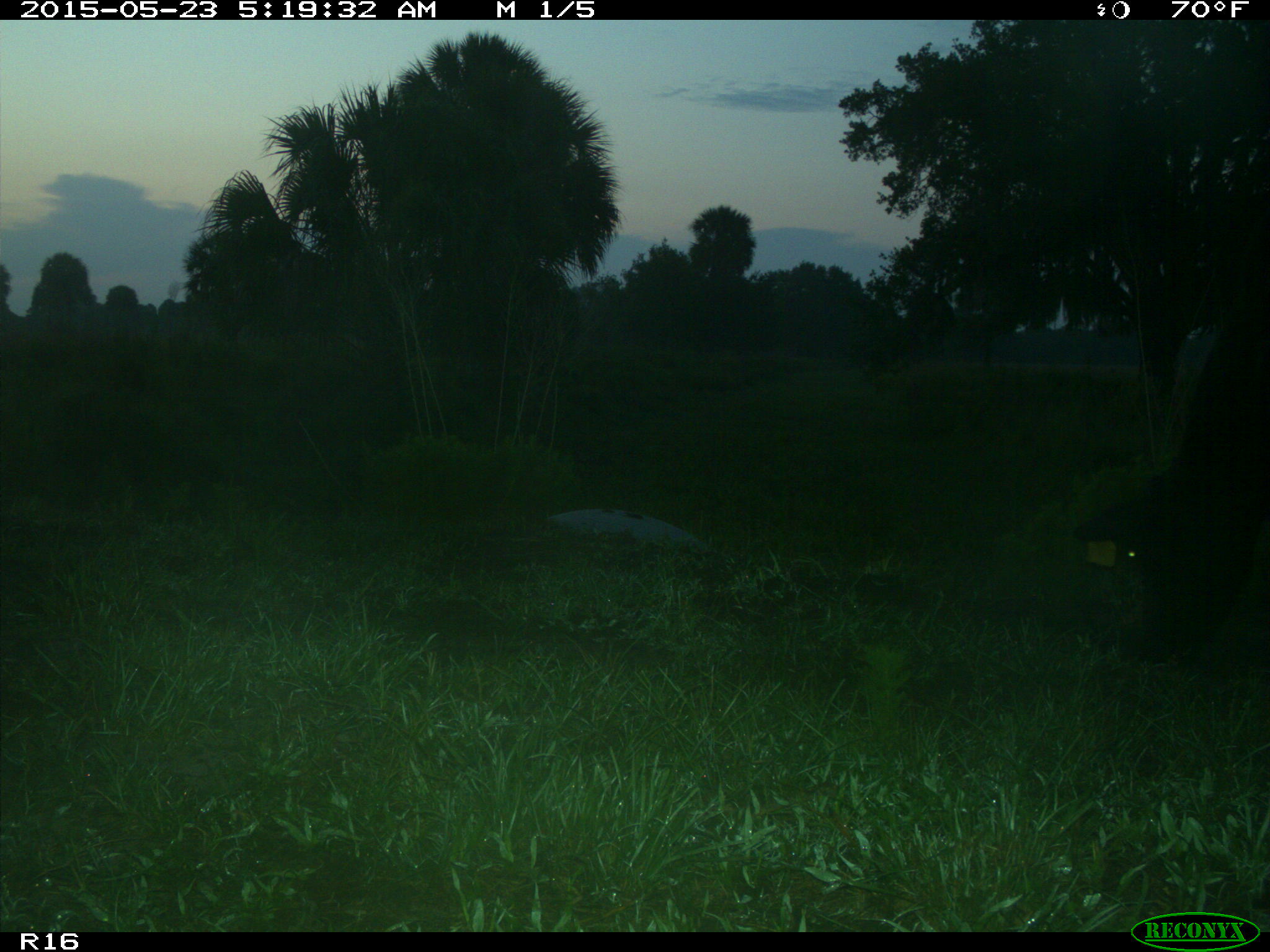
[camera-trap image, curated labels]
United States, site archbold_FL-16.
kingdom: Animalia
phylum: Chordata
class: Mammalia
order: Artiodactyla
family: Bovidae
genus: Bos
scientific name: Bos taurus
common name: domestic cow